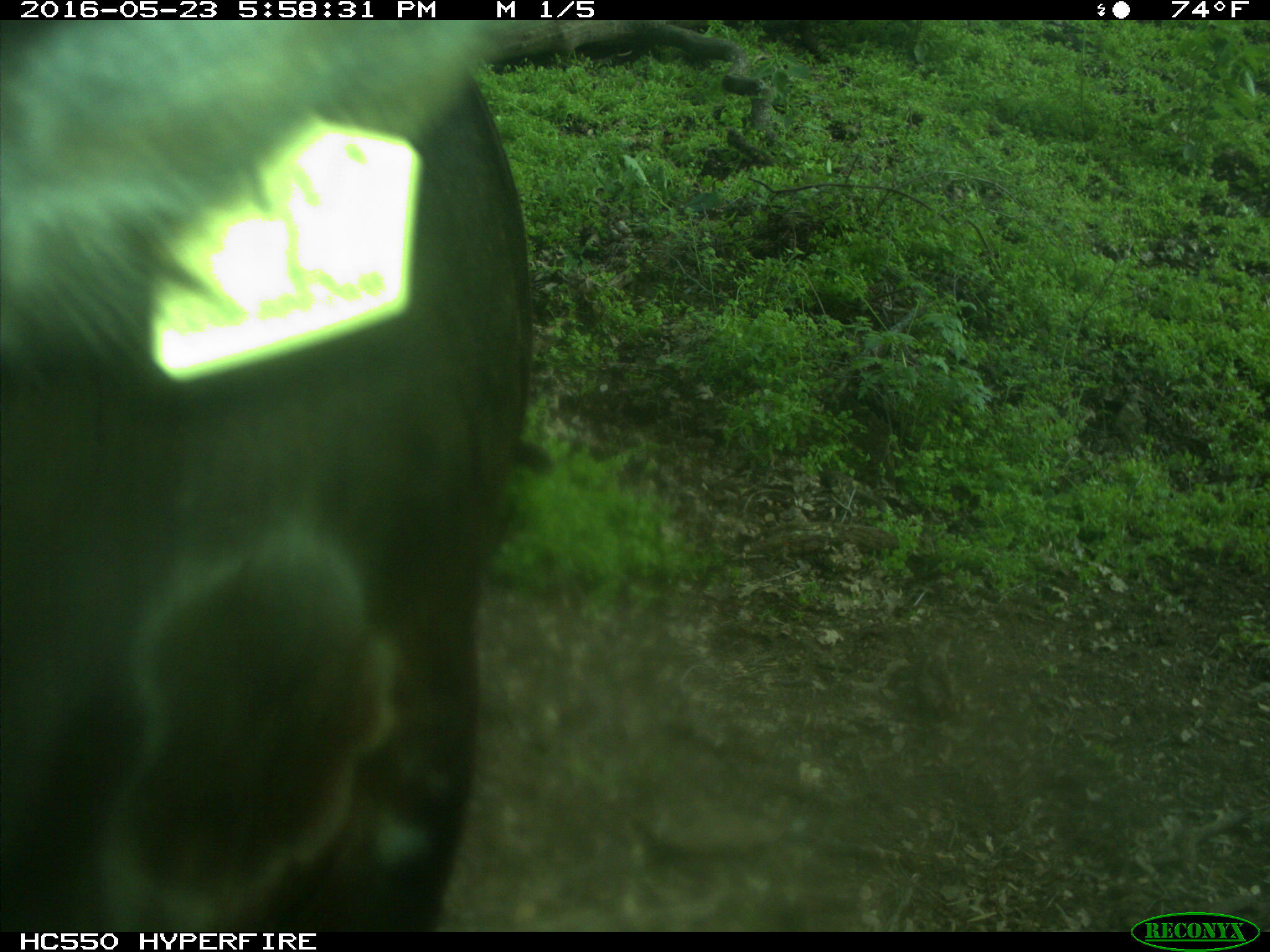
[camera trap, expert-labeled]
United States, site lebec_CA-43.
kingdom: Animalia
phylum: Chordata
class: Mammalia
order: Artiodactyla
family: Bovidae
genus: Bos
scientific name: Bos taurus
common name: domestic cow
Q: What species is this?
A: Bos taurus (domestic cow).